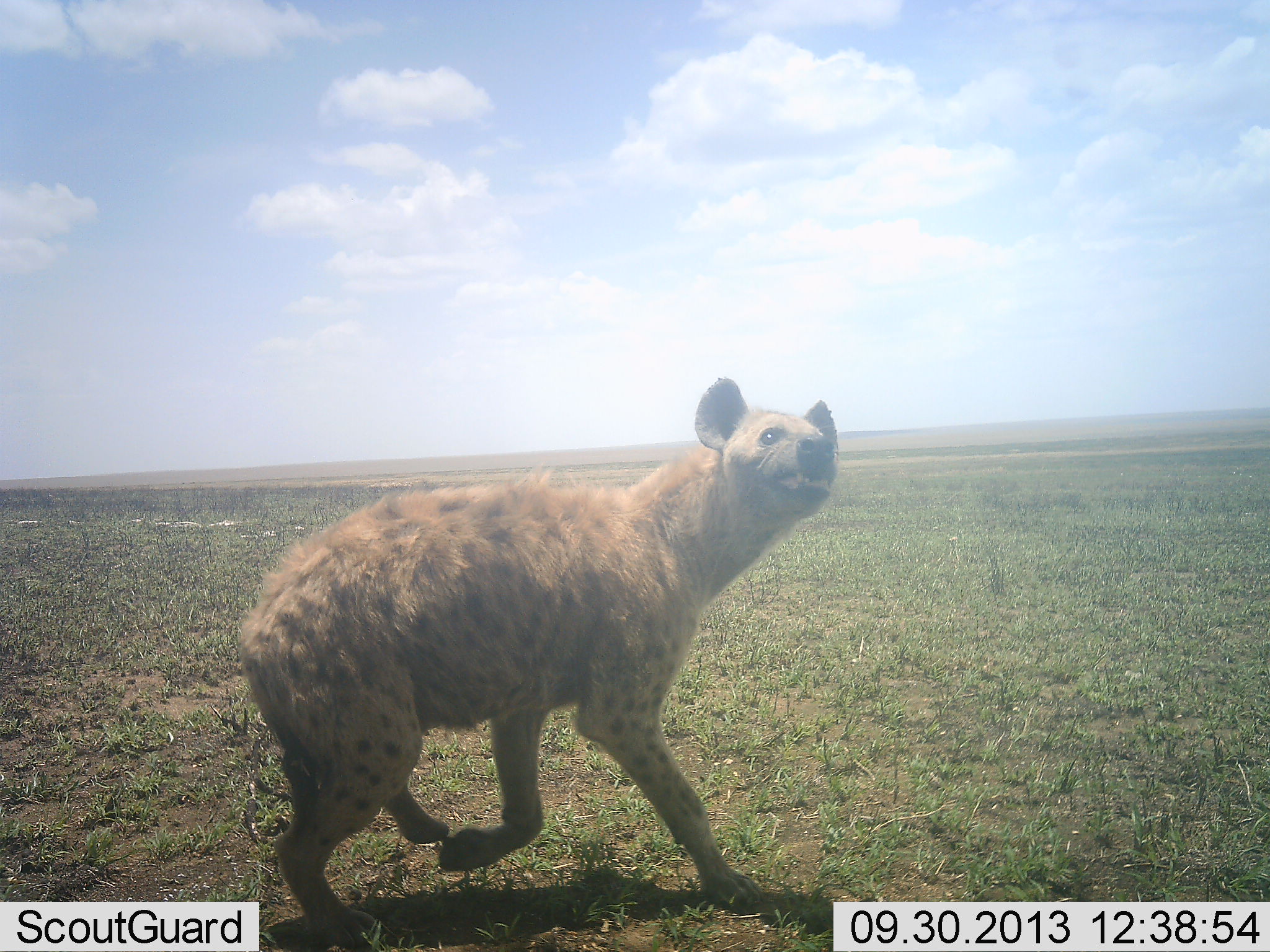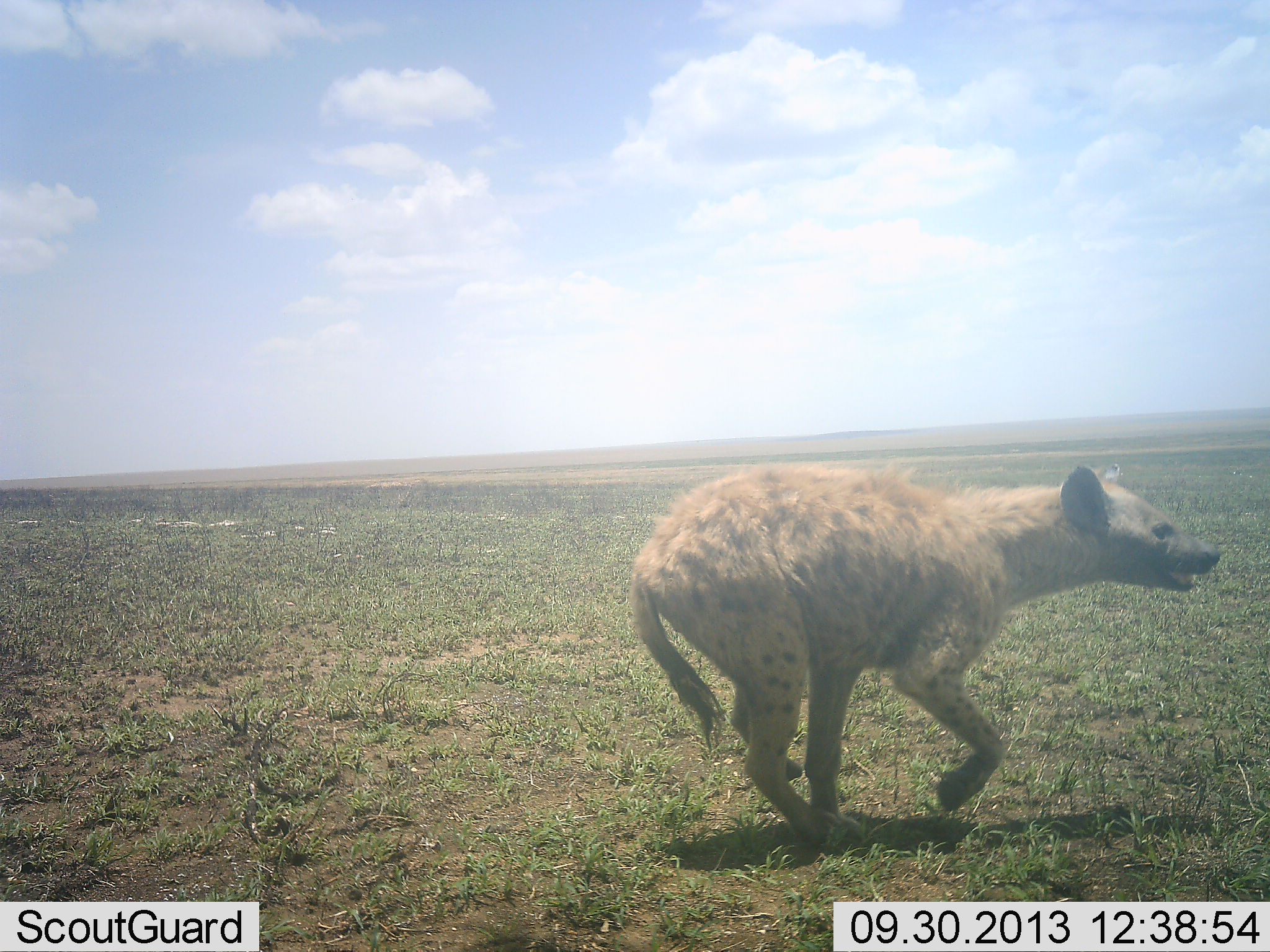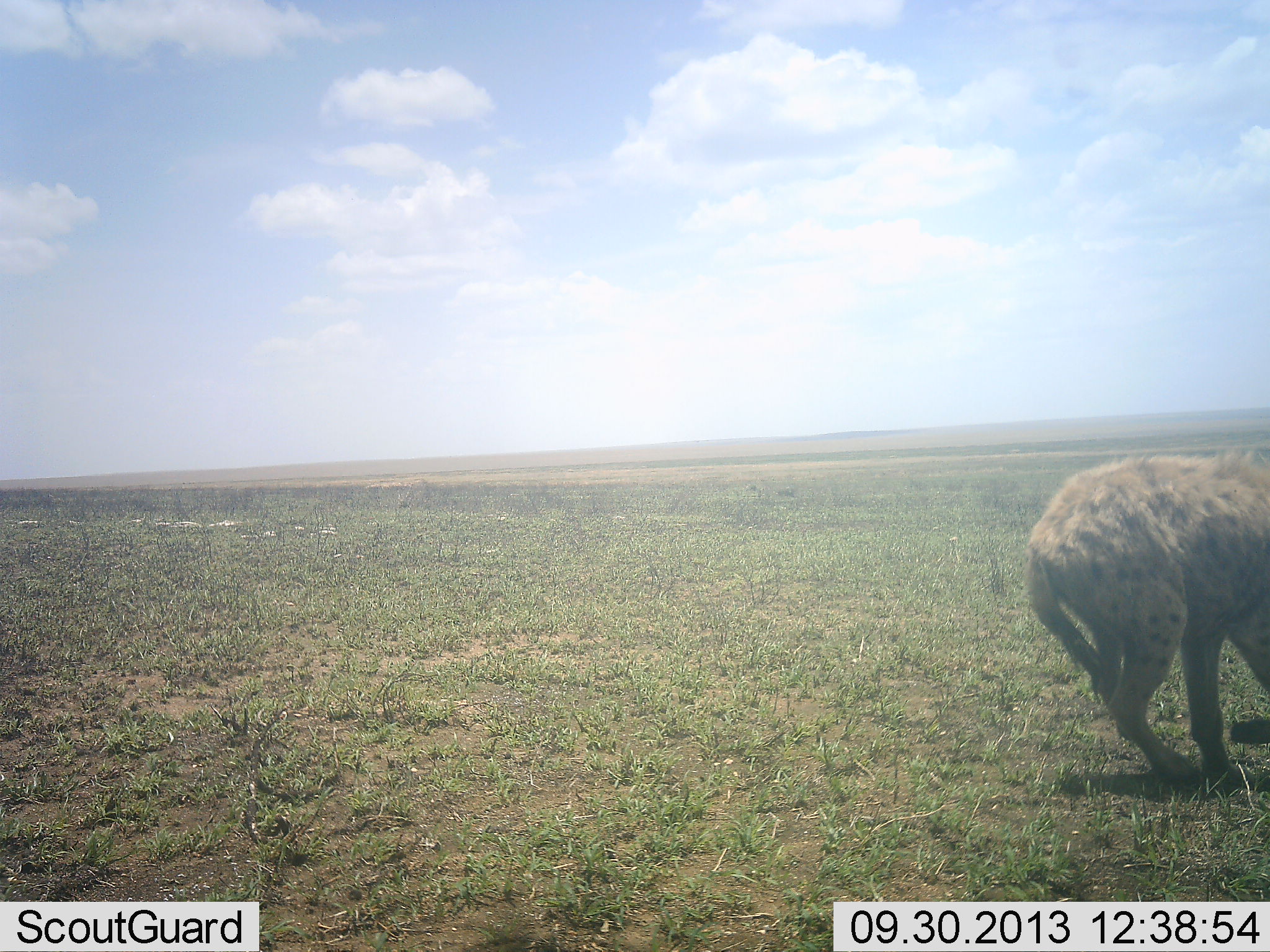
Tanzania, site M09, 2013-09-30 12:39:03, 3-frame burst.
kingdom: Animalia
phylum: Chordata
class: Mammalia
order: Carnivora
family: Hyaenidae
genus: Crocuta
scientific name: Crocuta crocuta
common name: spotted hyena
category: hyenaspotted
Hyenaspotted (spotted hyena) (Crocuta crocuta), count 1. Behavior (volunteer vote fractions): standing 0%, resting 0%, moving 100%, interacting 0%. Young present (vote fraction): 0%. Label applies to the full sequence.